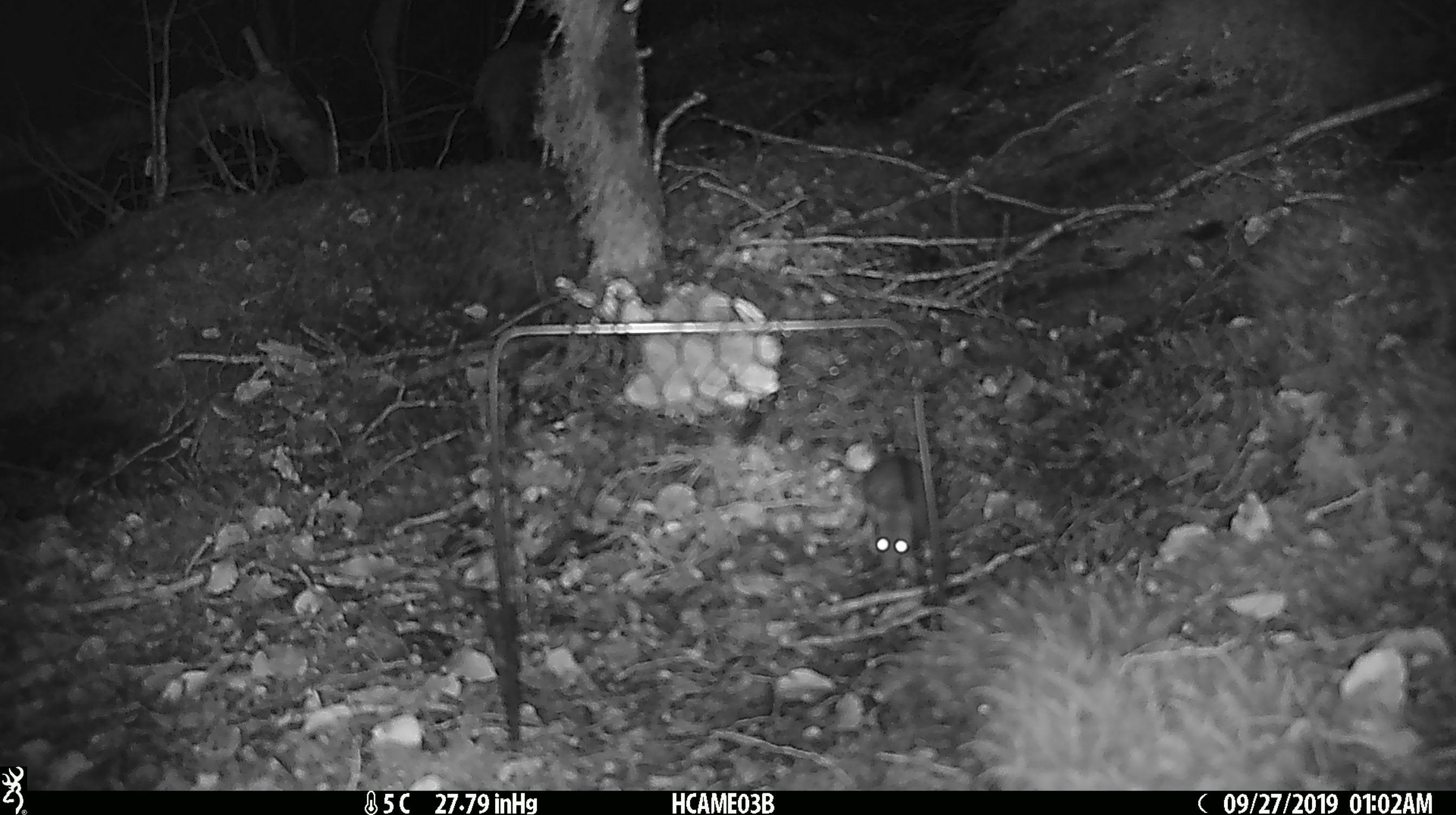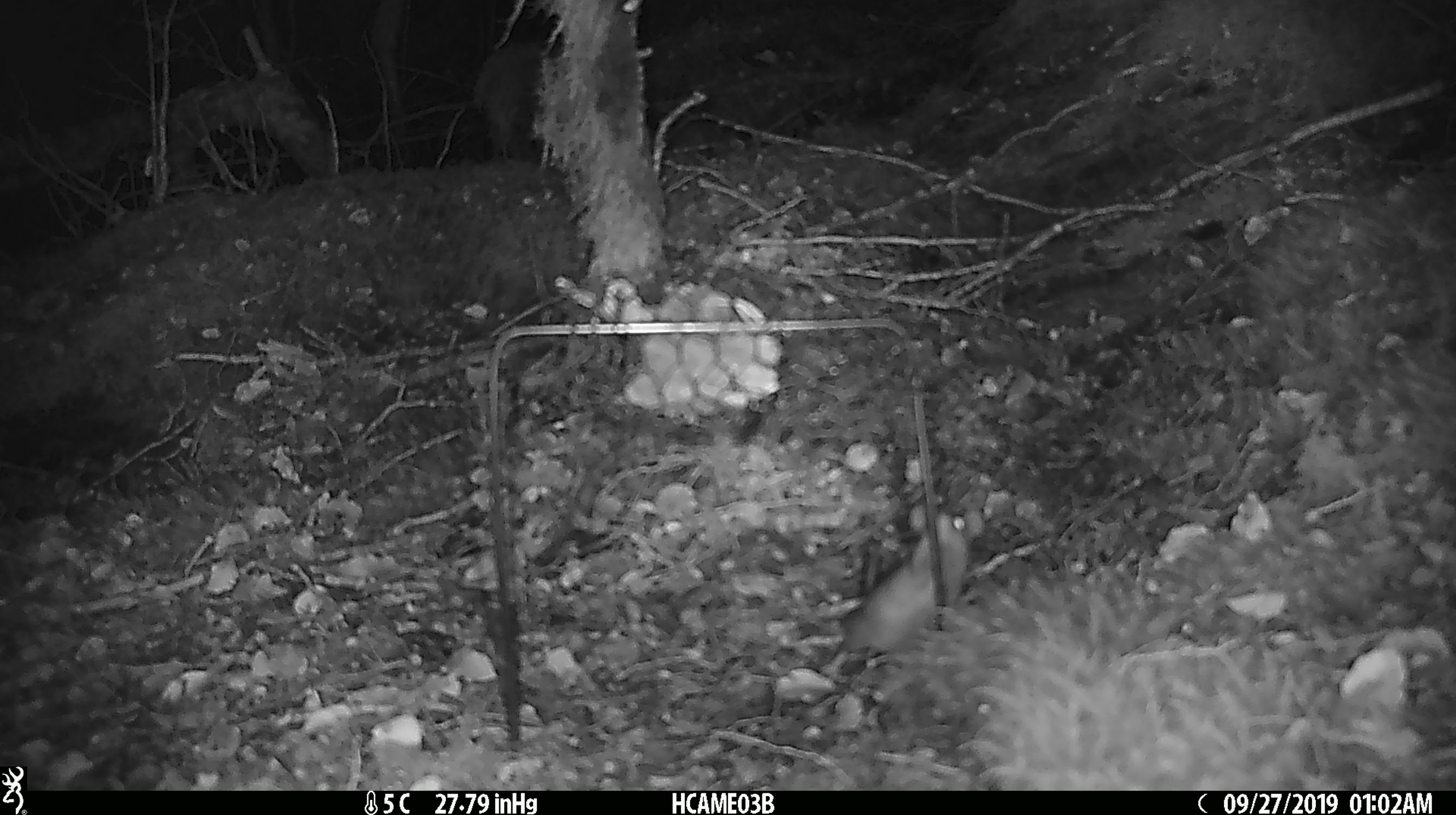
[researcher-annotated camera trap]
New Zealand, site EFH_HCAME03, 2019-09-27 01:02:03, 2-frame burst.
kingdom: Animalia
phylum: Chordata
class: Mammalia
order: Rodentia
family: Muridae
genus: Mus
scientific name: Mus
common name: mouse